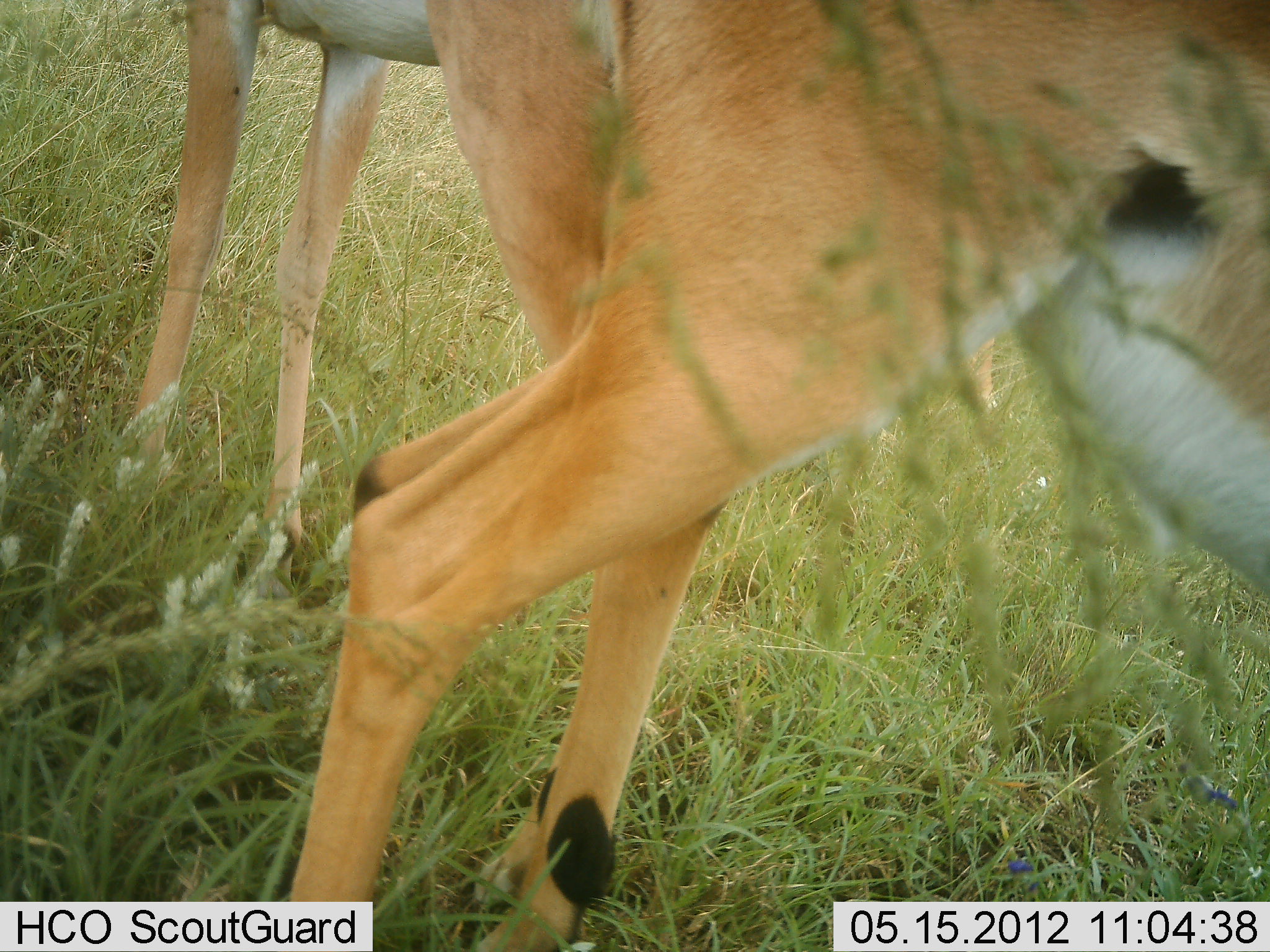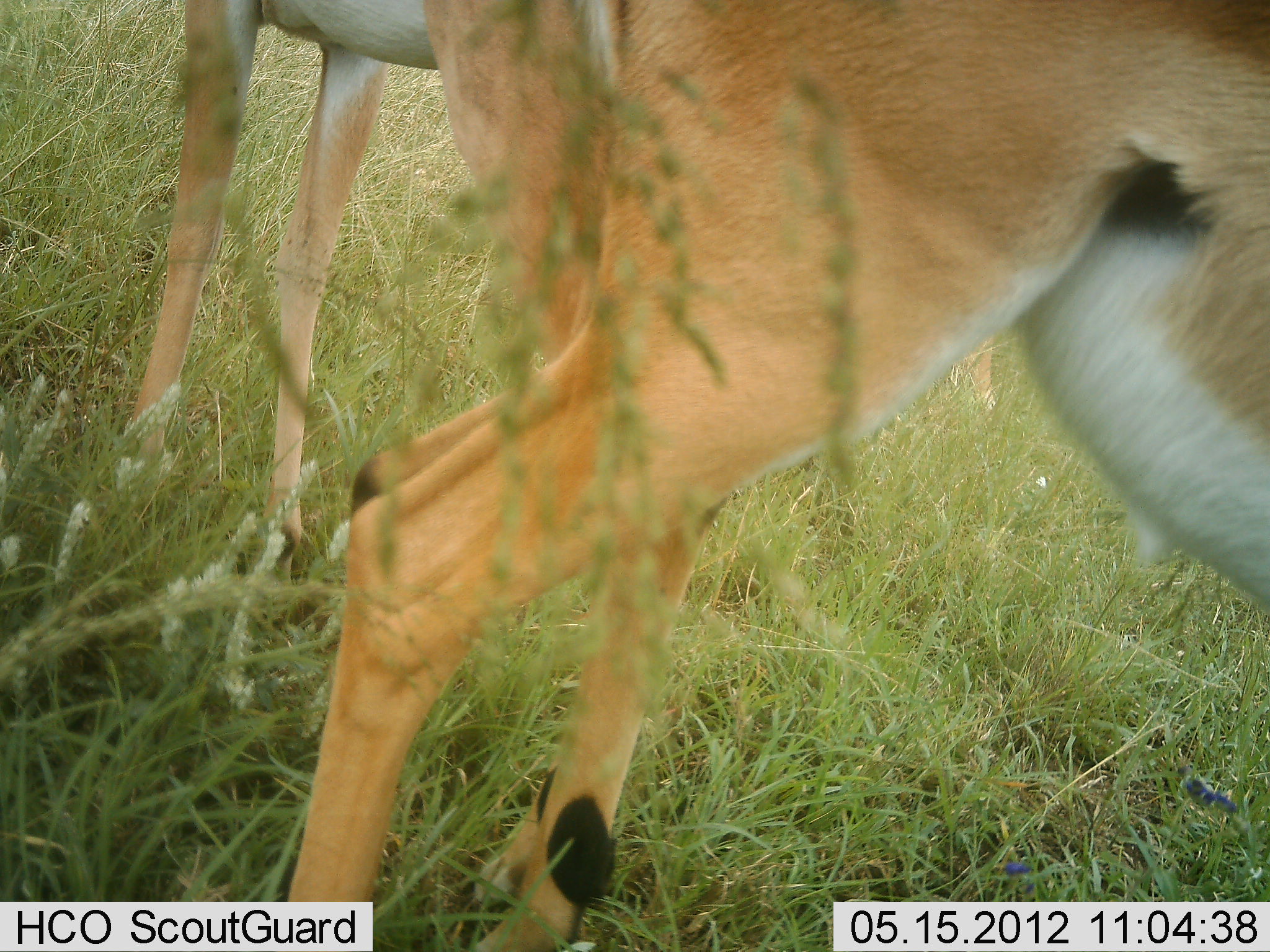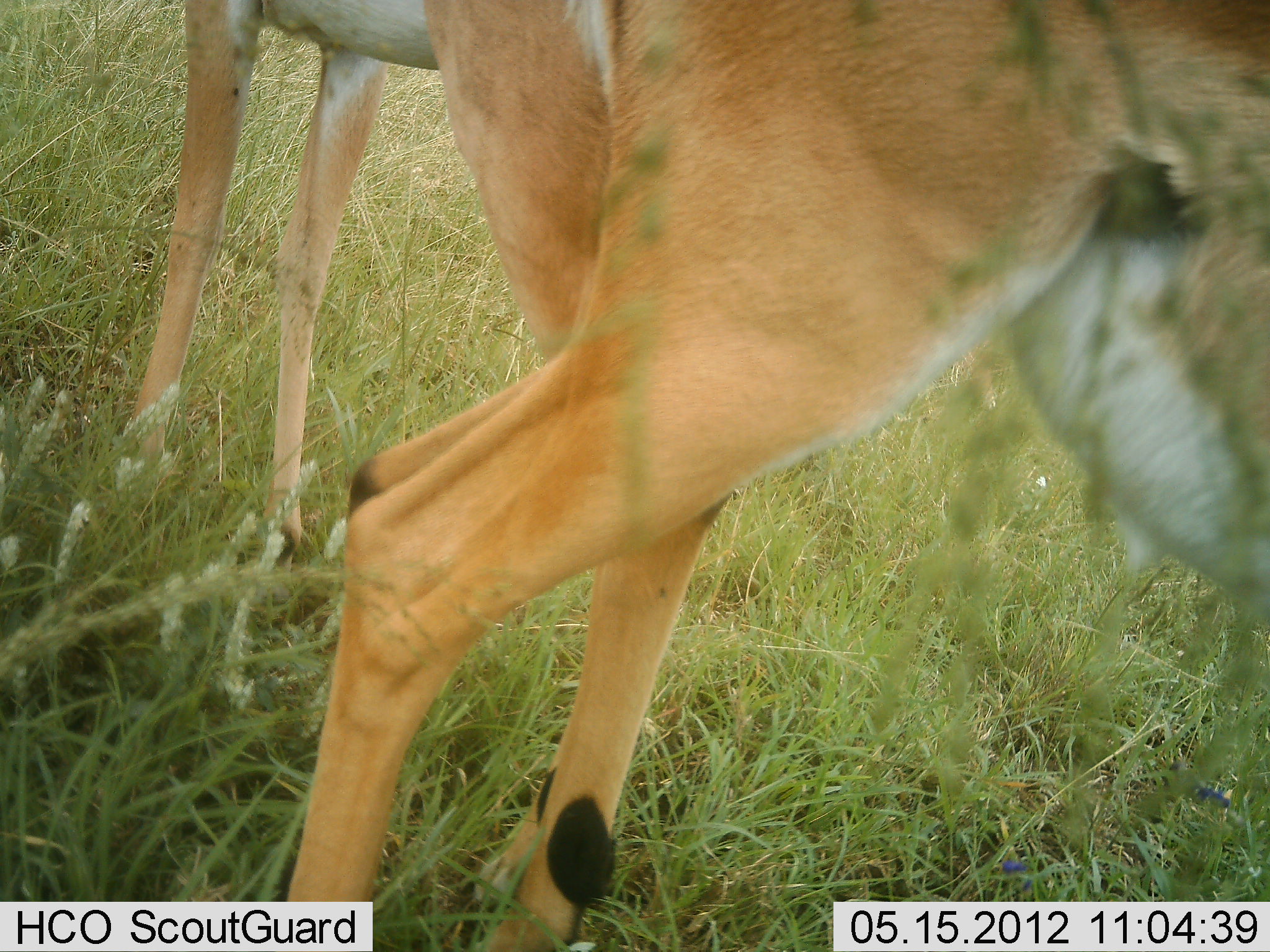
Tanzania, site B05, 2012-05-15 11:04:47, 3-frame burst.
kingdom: Animalia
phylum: Chordata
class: Mammalia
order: Artiodactyla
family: Bovidae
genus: Aepyceros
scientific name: Aepyceros melampus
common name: impala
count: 2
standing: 100%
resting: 0%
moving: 0%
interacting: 0%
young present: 0%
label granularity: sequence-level